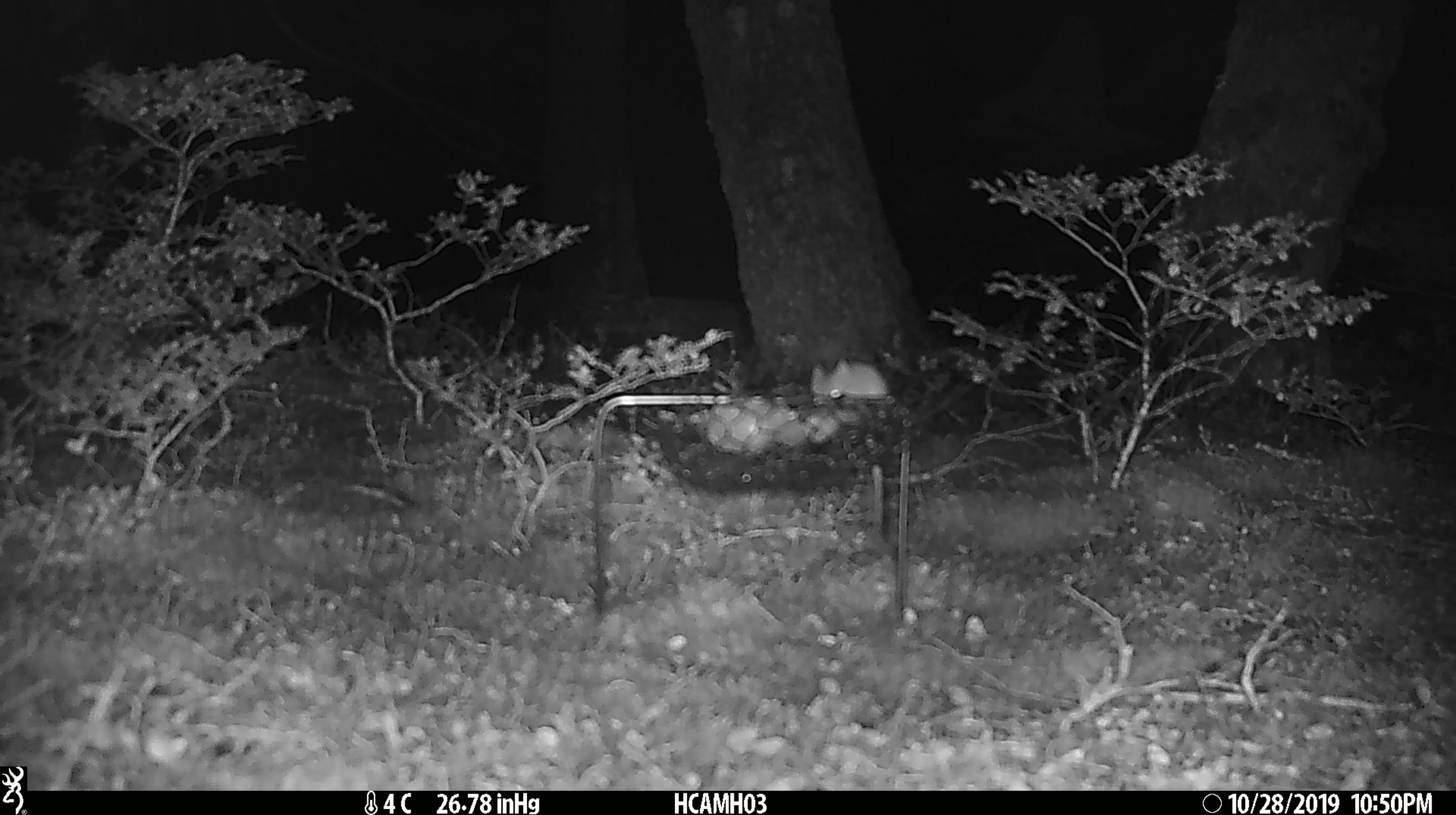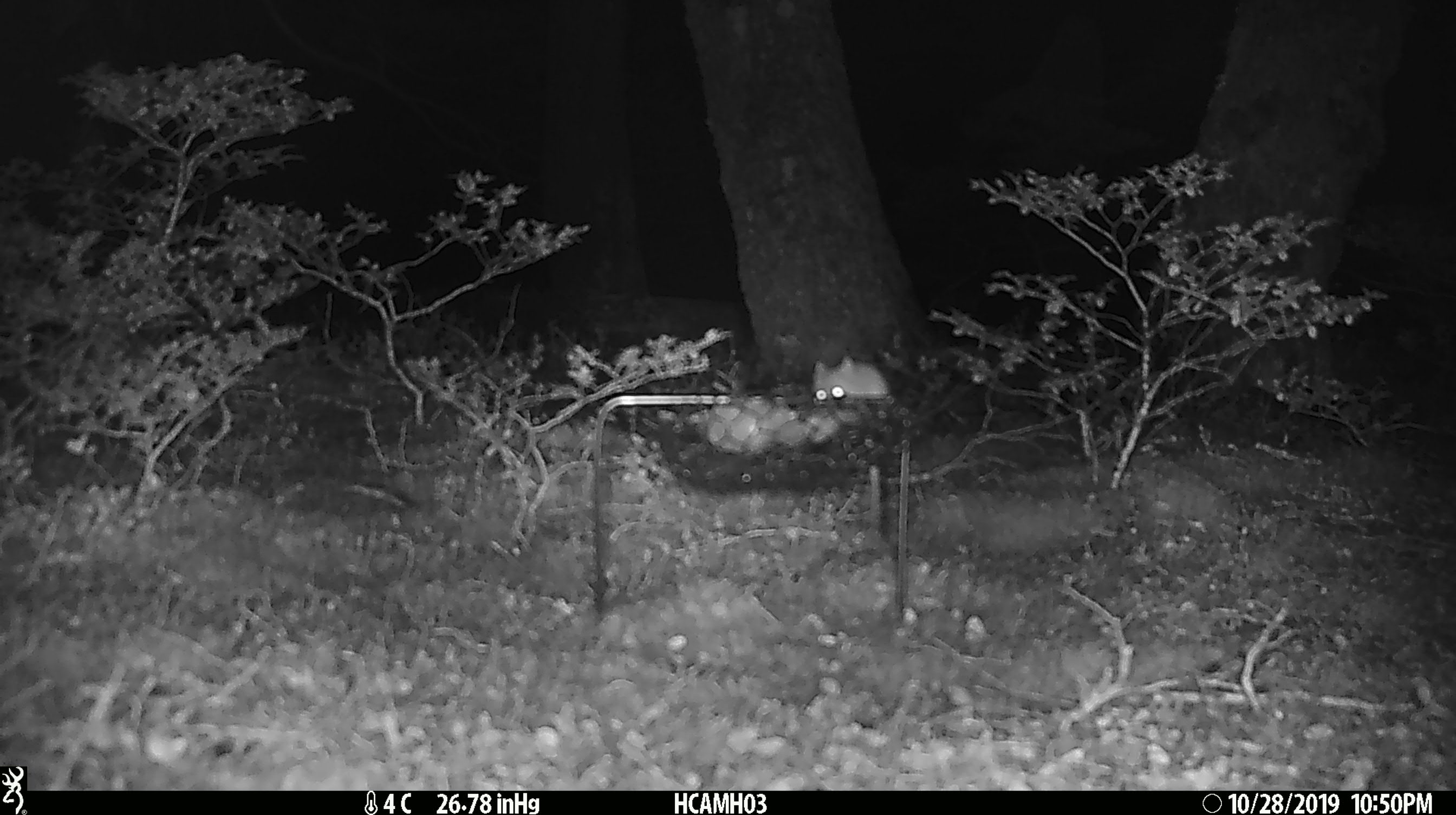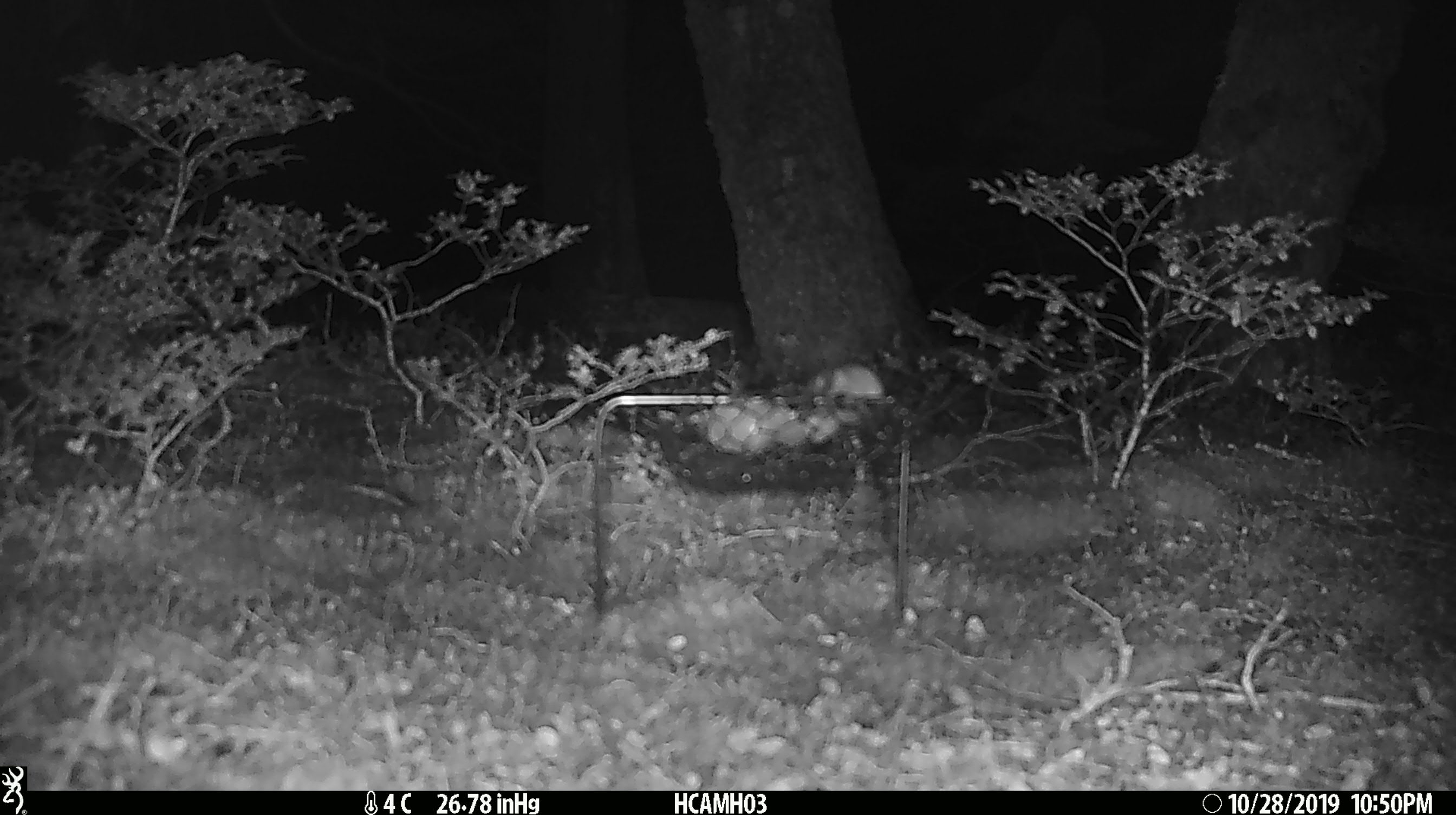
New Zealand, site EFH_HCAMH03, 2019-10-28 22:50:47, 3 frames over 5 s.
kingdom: Animalia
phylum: Chordata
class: Mammalia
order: Rodentia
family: Muridae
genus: Mus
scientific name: Mus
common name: mouse